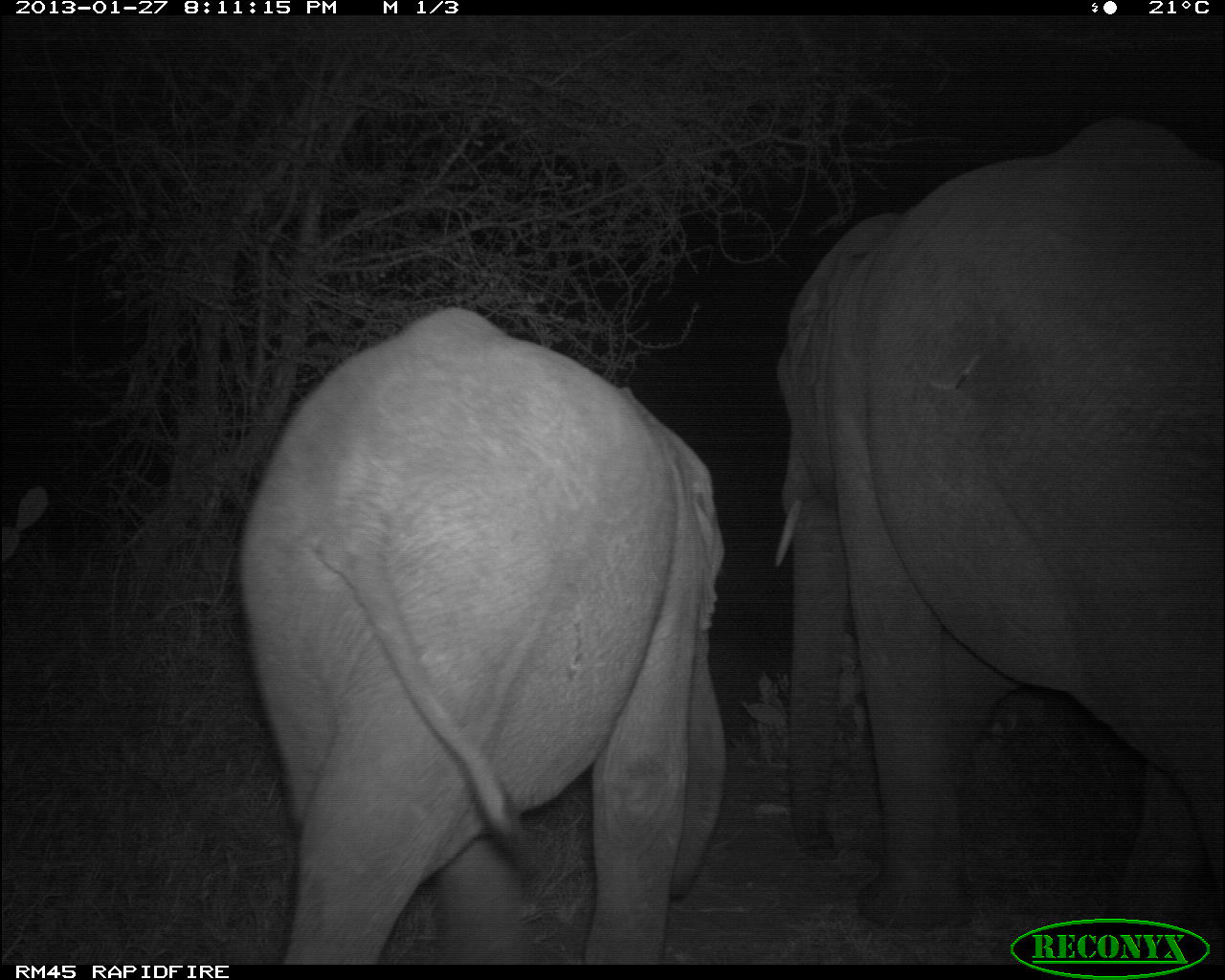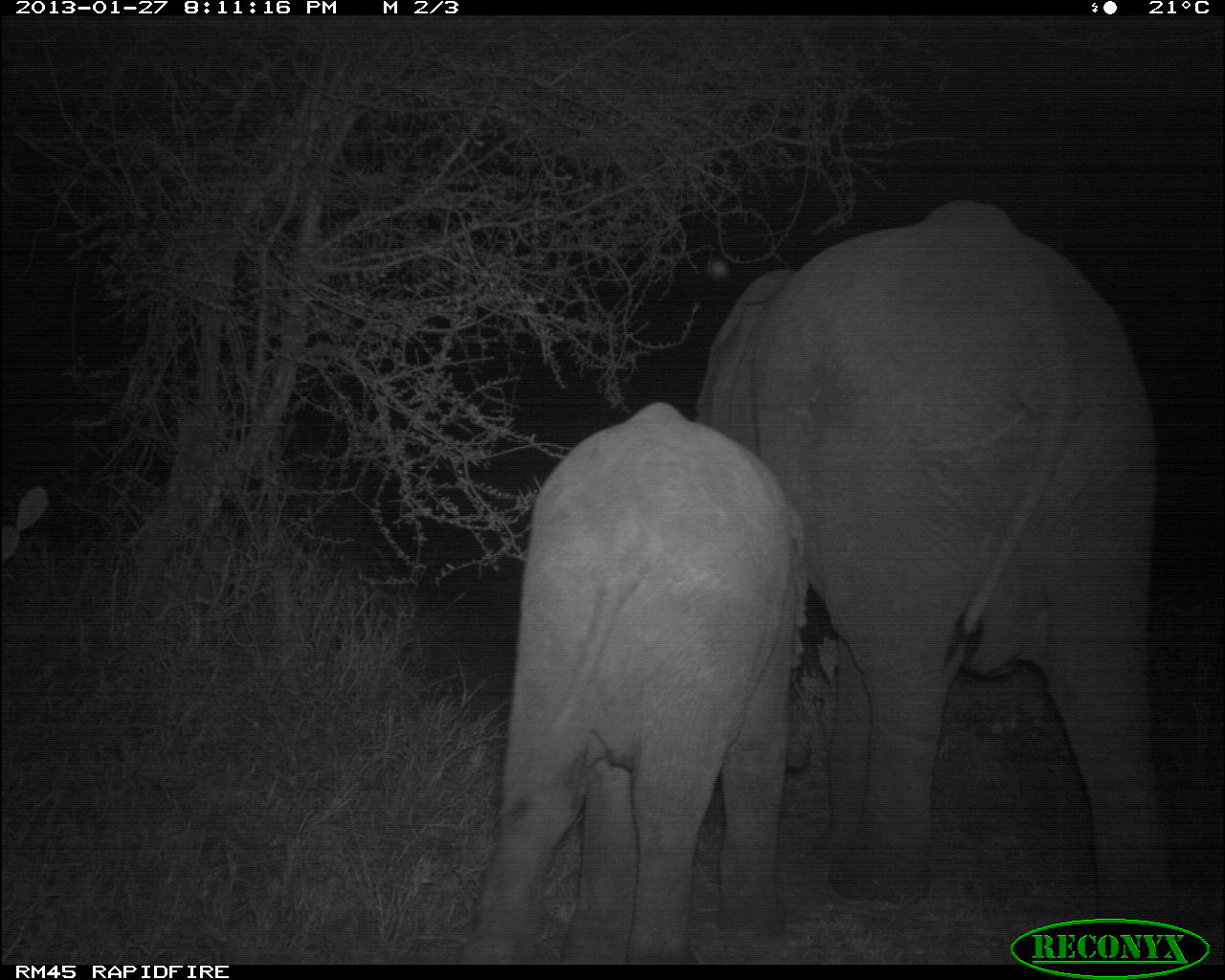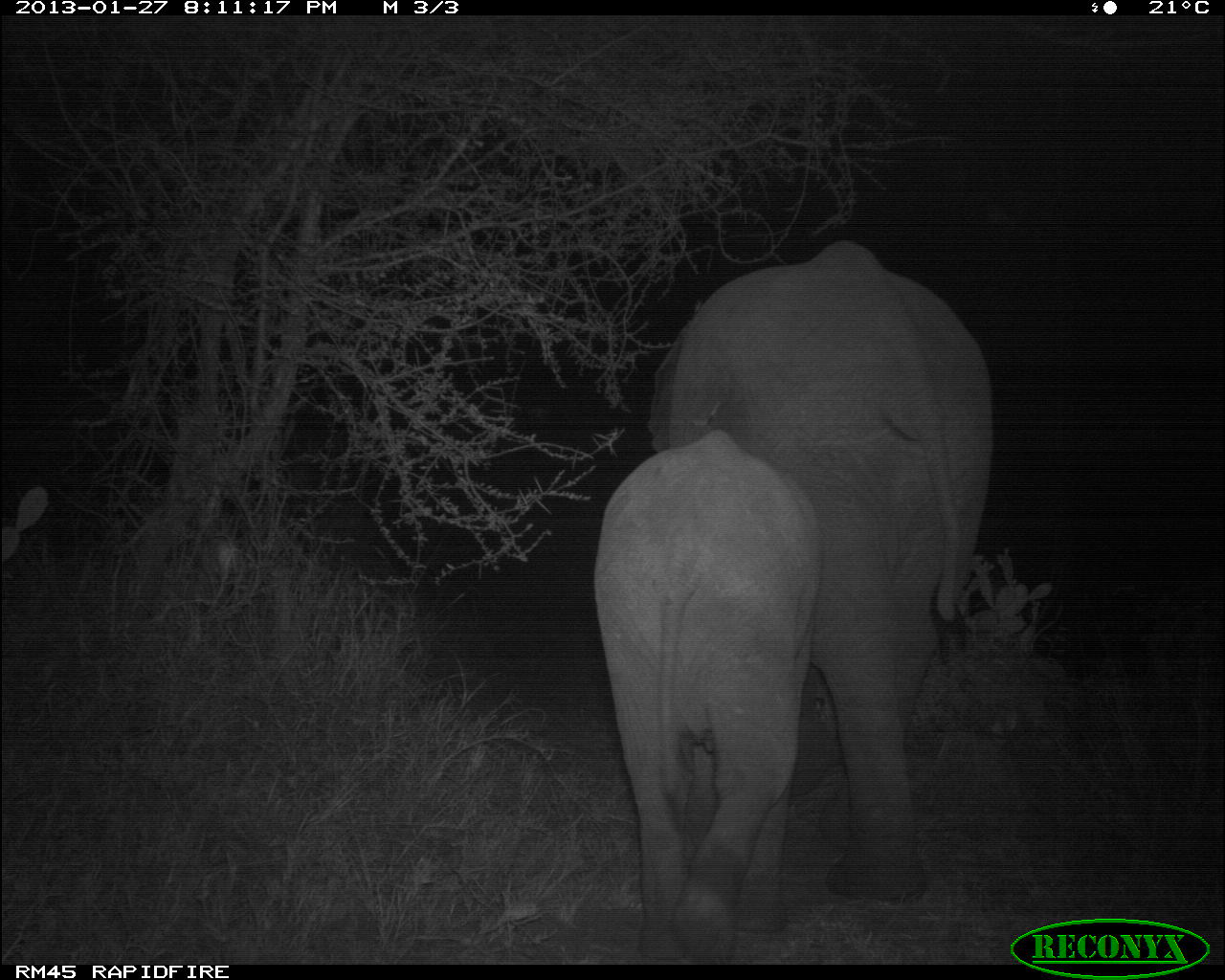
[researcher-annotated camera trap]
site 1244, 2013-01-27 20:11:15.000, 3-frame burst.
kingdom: Animalia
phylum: Chordata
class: Mammalia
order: Proboscidea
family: Elephantidae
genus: Loxodonta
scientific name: Loxodonta africana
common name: african bush elephant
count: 2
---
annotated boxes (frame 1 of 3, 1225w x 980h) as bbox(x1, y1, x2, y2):
loxodonta africana: bbox(770, 115, 1222, 952); bbox(234, 304, 727, 965)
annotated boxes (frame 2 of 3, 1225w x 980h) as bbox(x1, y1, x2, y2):
loxodonta africana: bbox(691, 199, 1173, 924); bbox(449, 400, 813, 961)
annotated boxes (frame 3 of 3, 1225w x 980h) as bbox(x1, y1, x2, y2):
loxodonta africana: bbox(643, 238, 996, 902); bbox(590, 425, 820, 962)